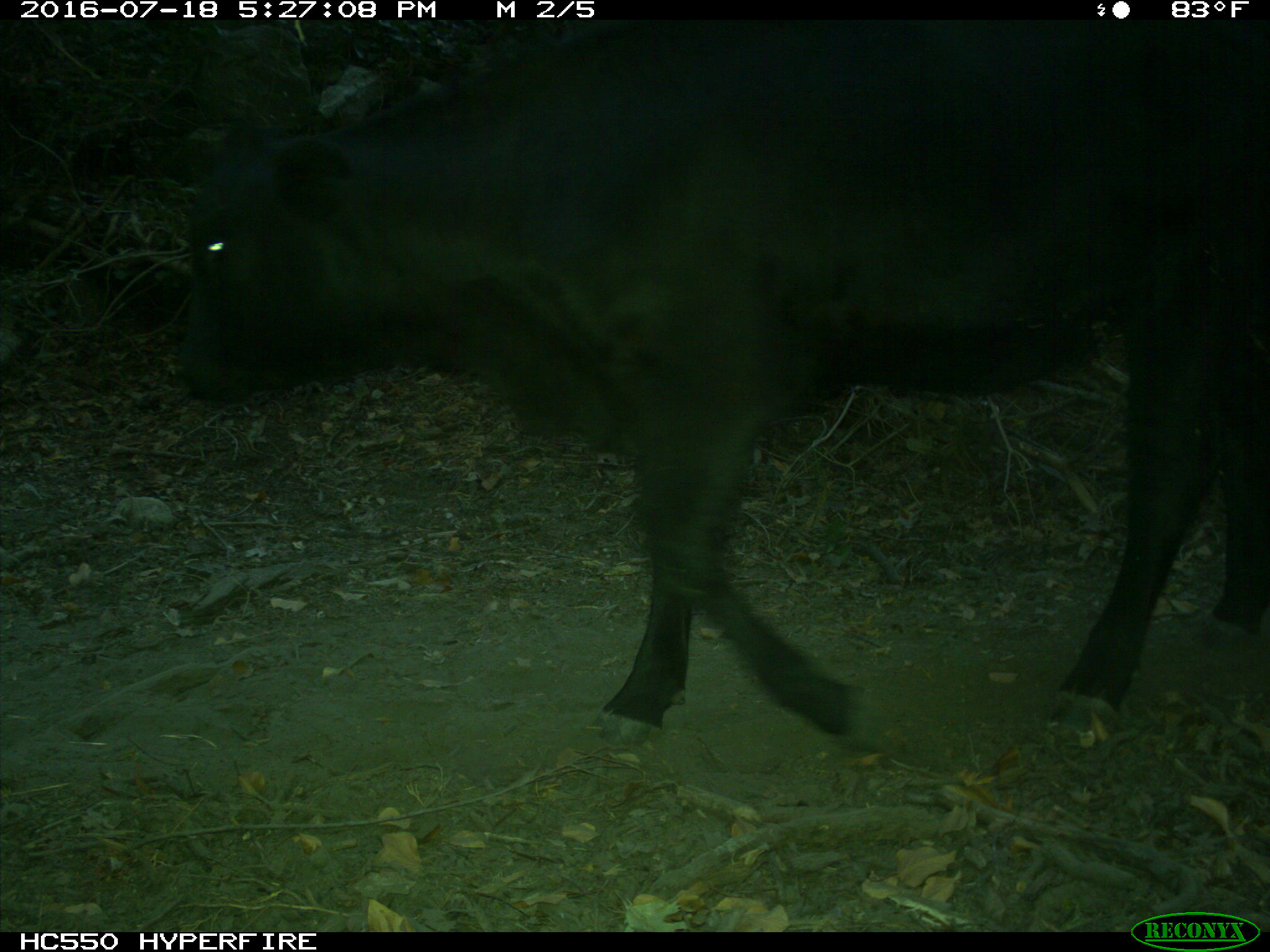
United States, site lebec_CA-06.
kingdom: Animalia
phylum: Chordata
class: Mammalia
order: Artiodactyla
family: Bovidae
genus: Bos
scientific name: Bos taurus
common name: domestic cow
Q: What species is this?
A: Bos taurus (domestic cow).